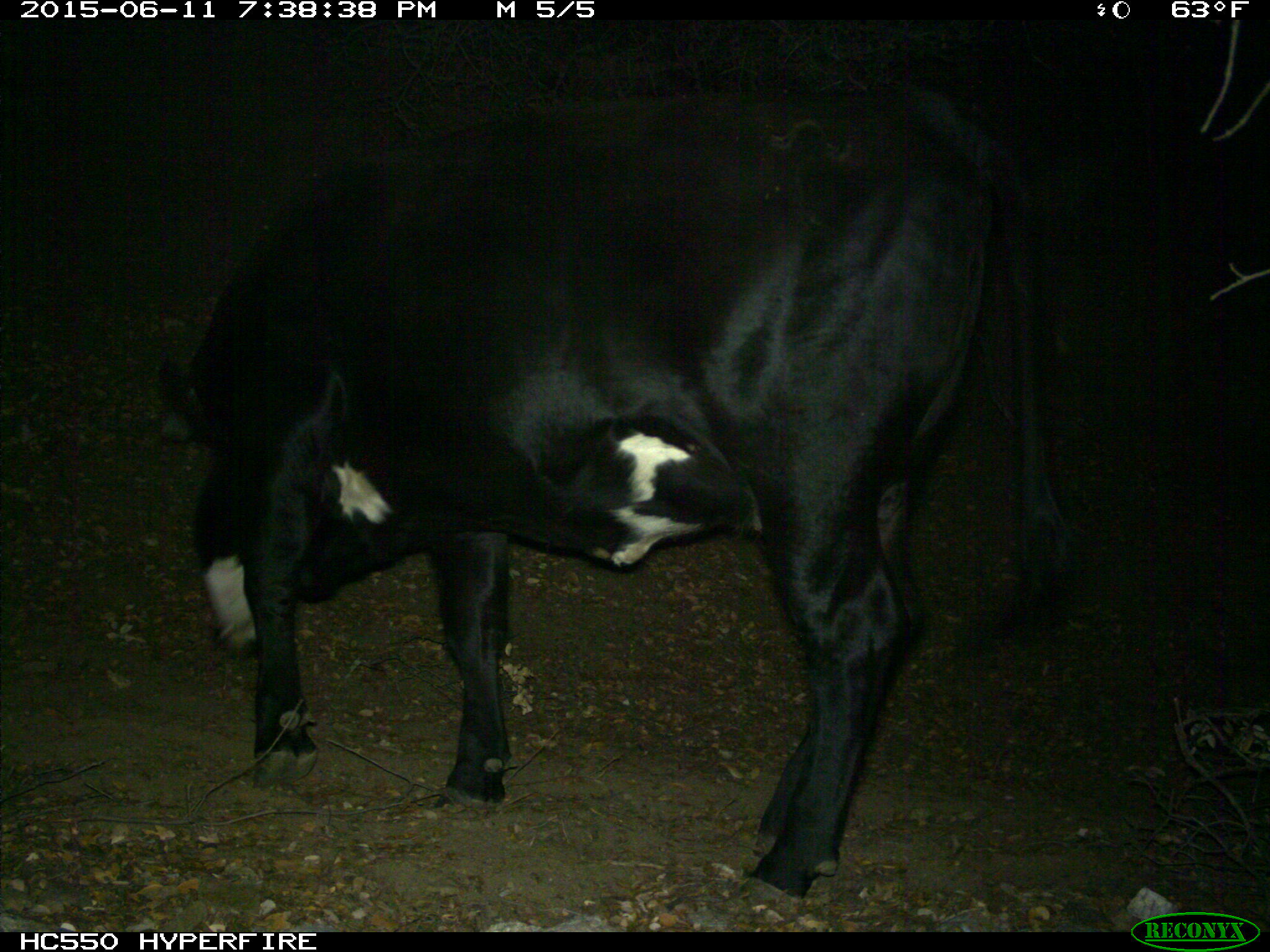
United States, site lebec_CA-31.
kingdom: Animalia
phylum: Chordata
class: Mammalia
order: Artiodactyla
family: Bovidae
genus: Bos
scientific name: Bos taurus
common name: domestic cow